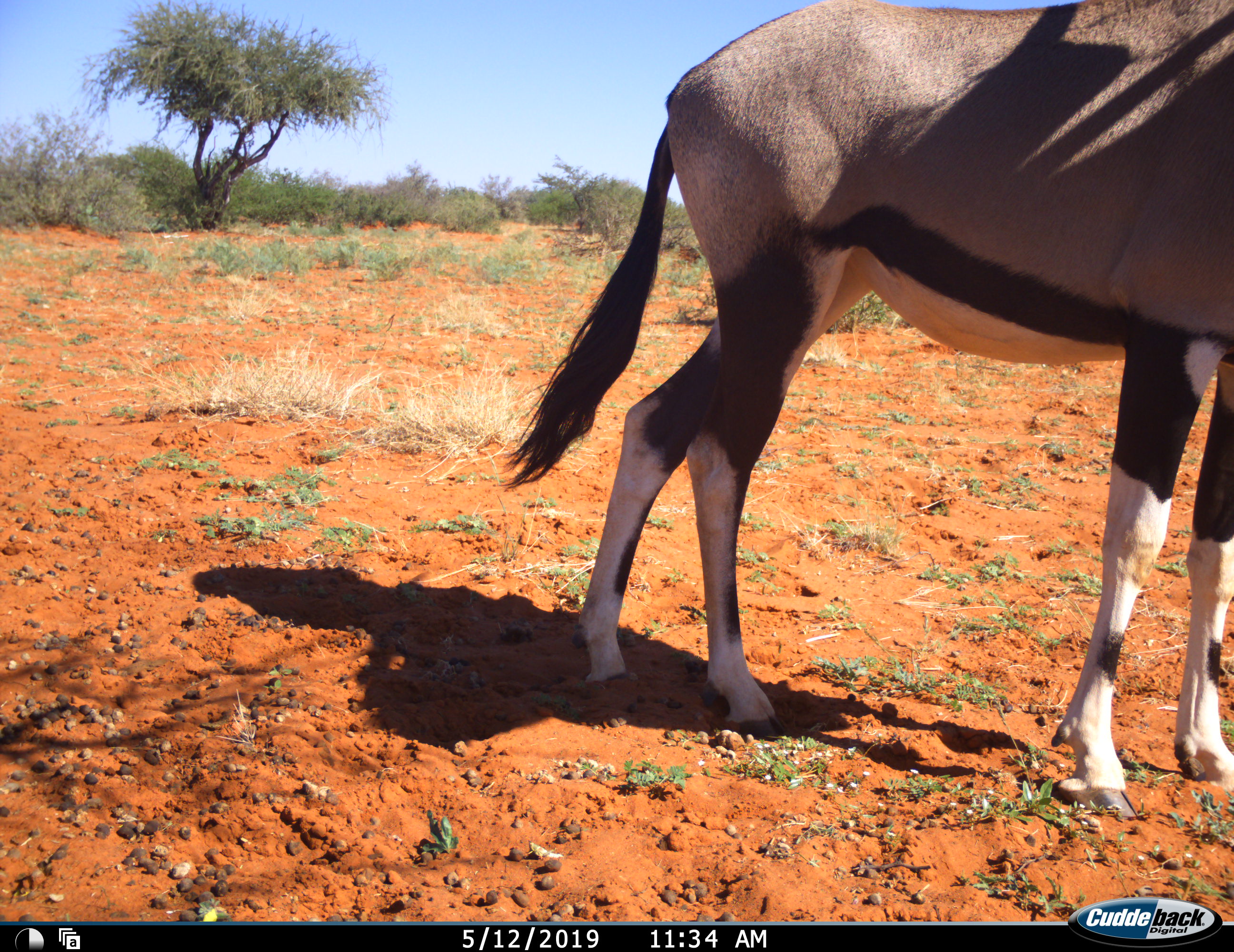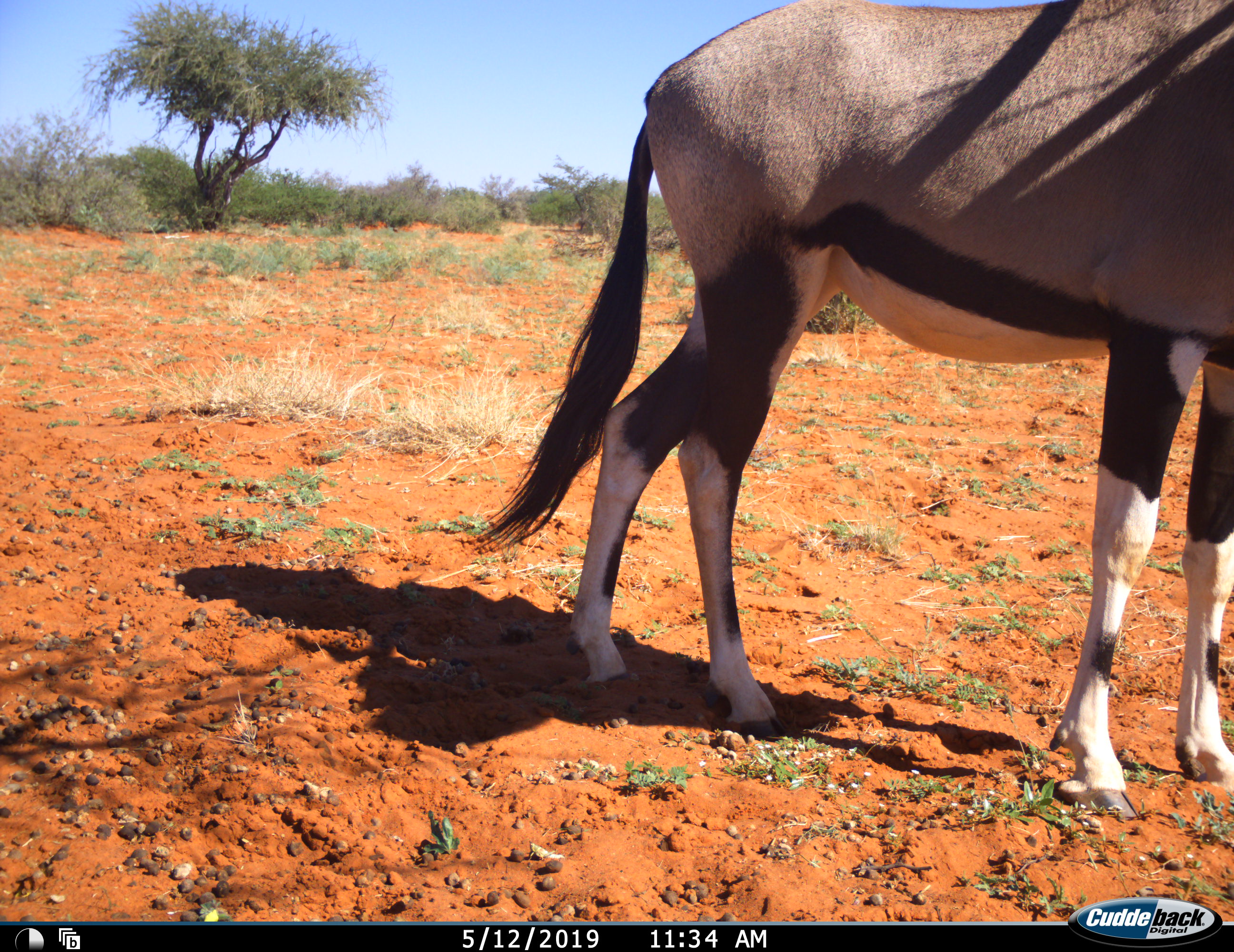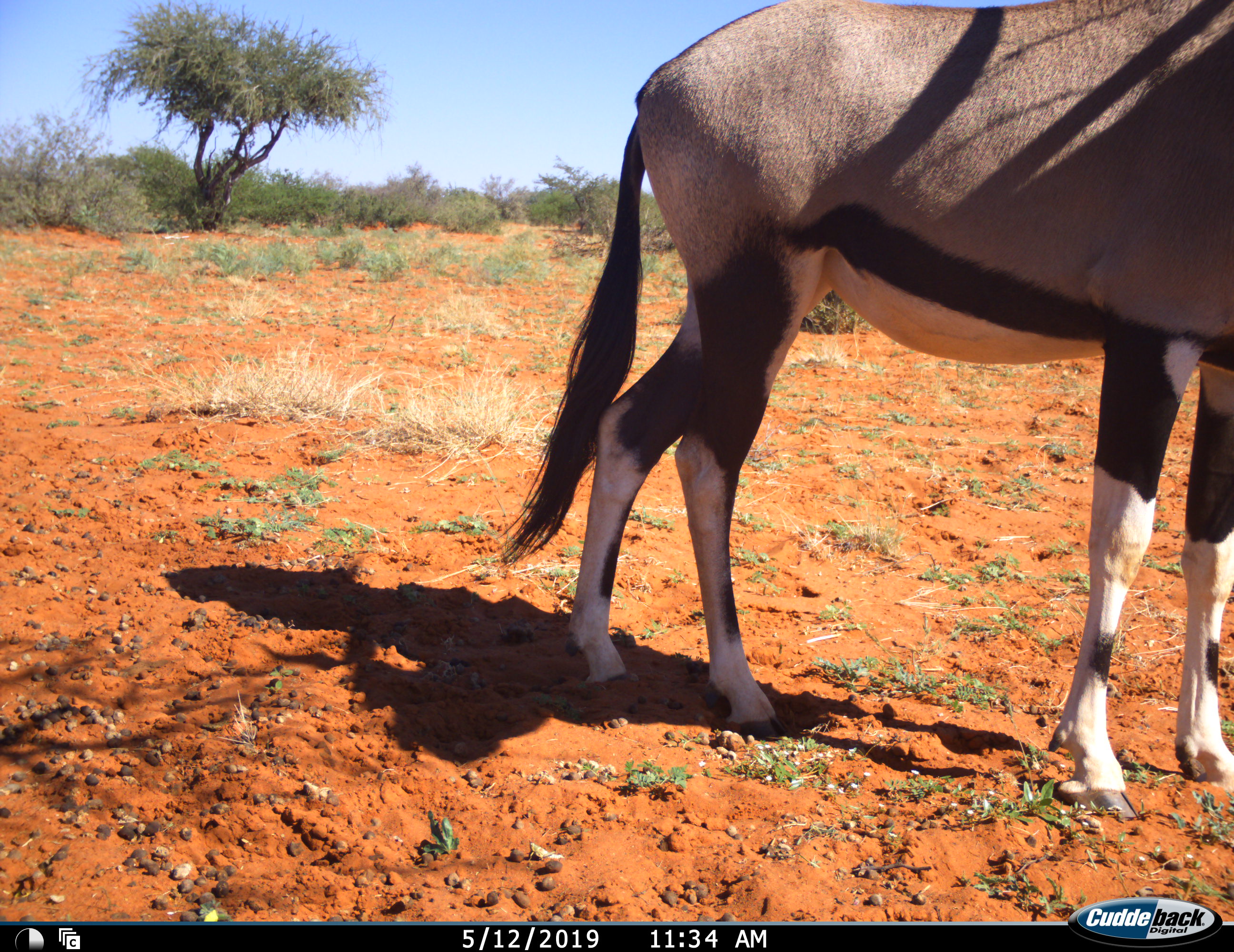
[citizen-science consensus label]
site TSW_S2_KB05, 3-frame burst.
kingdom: Animalia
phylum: Chordata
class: Mammalia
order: Artiodactyla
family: Bovidae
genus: Oryx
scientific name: Oryx gazella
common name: gemsbok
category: oryx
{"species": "oryx (gemsbok) (Oryx gazella)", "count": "1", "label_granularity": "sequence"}